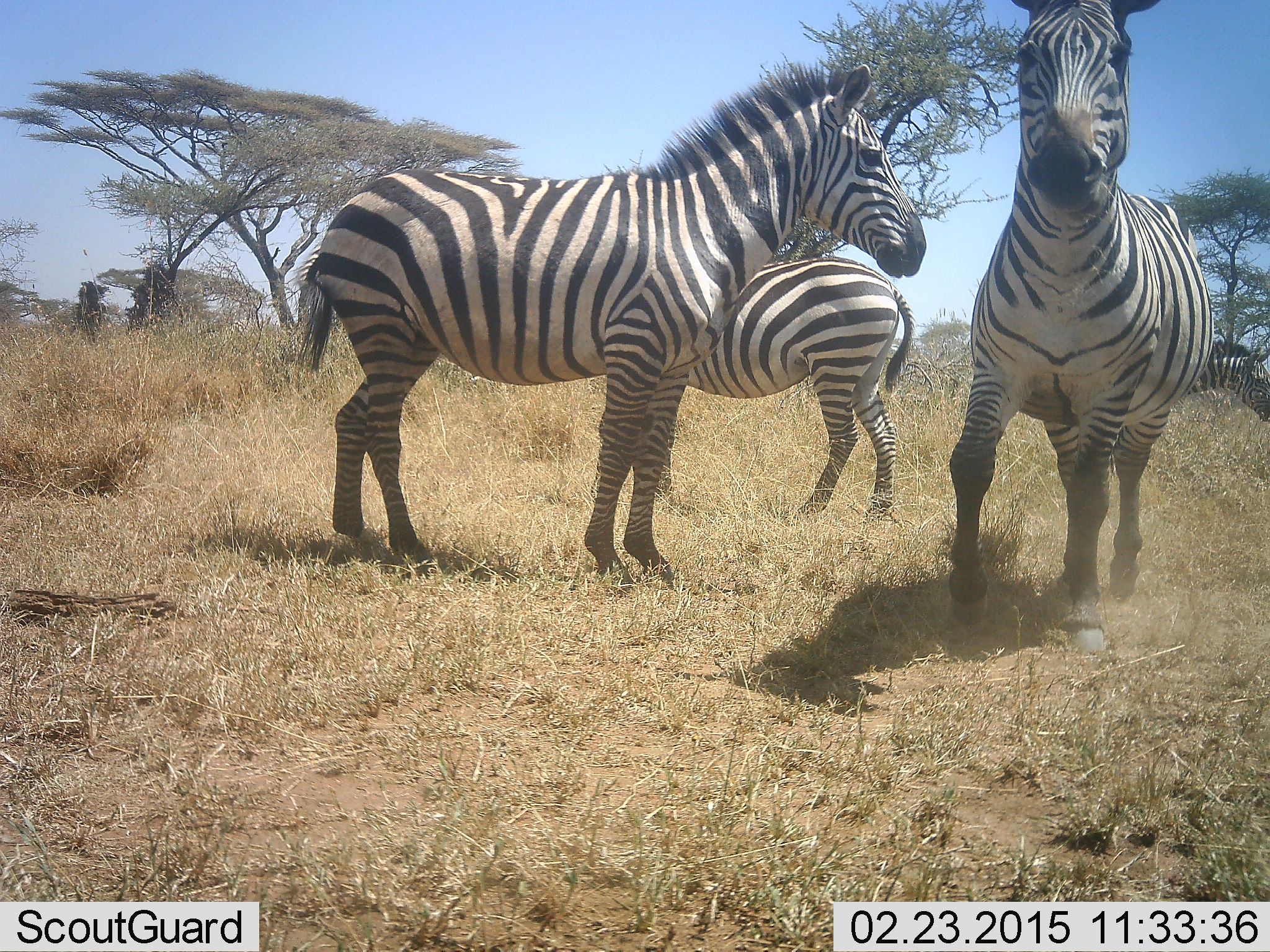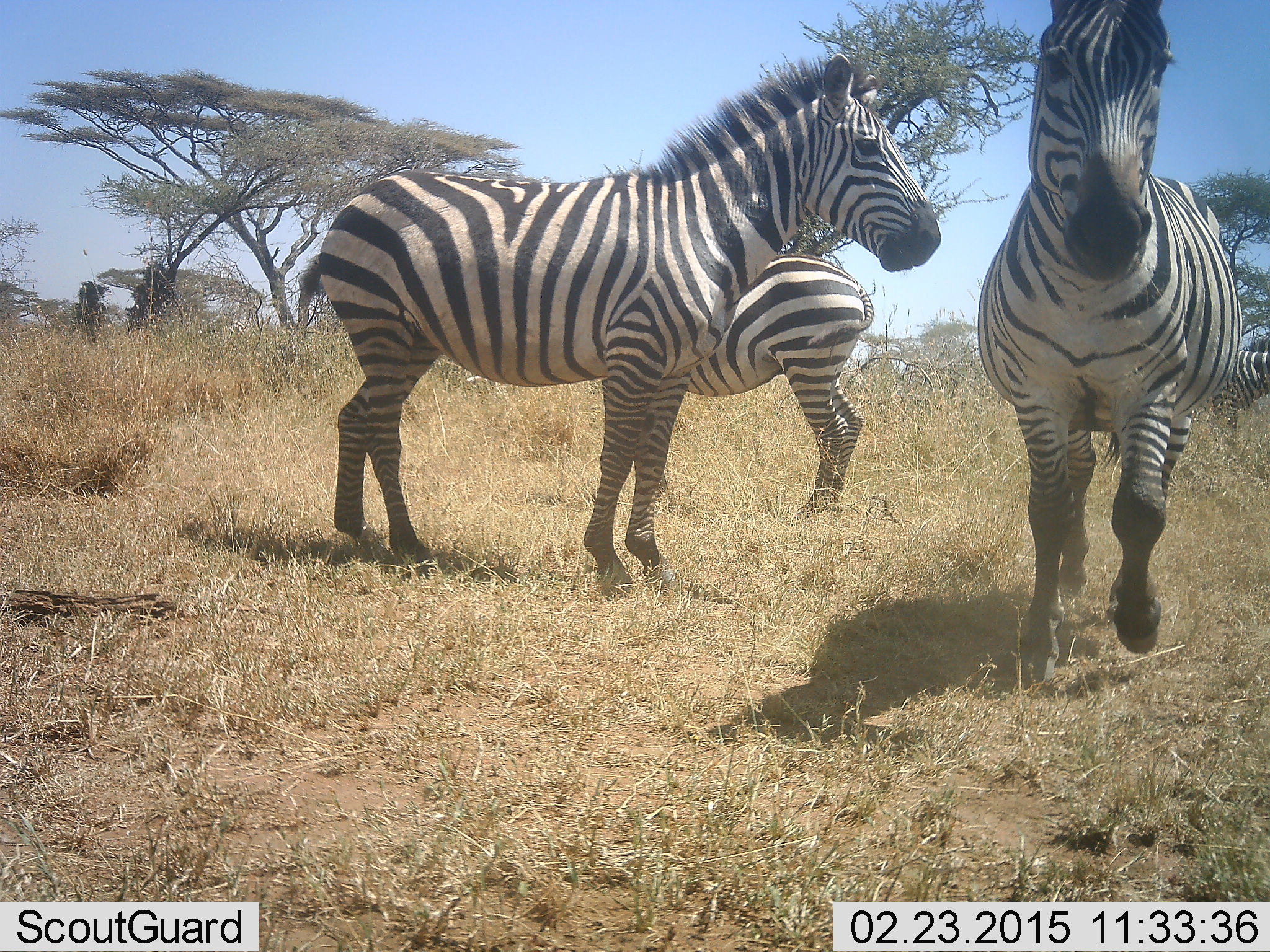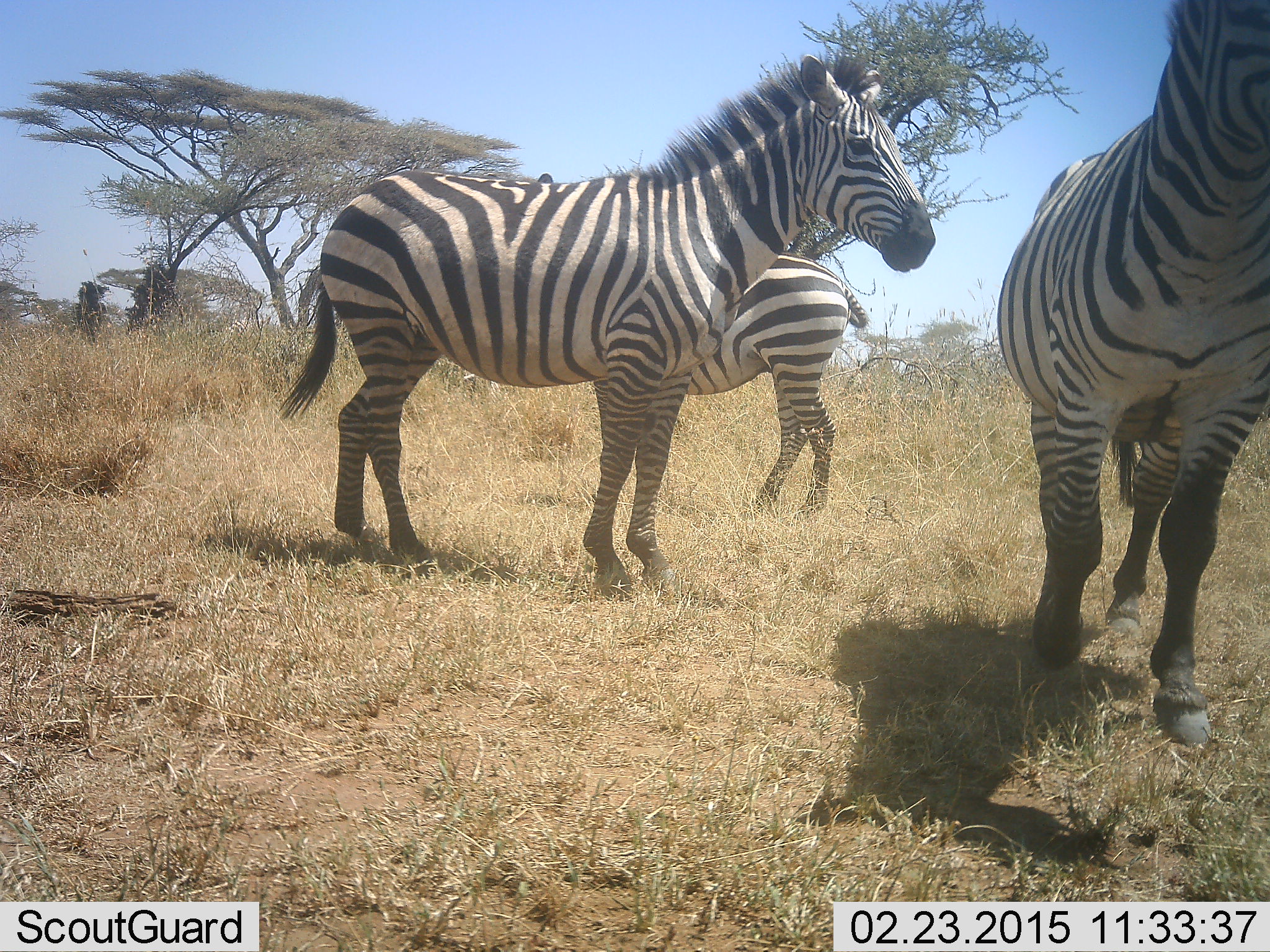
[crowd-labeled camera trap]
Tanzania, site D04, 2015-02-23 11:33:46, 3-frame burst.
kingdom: Animalia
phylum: Chordata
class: Mammalia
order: Perissodactyla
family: Equidae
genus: Equus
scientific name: Equus quagga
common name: plains zebra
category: zebra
Zebra (plains zebra) (Equus quagga), count 4. Behavior (volunteer vote fractions): standing 90%, resting 0%, moving 100%, interacting 0%. Young present (vote fraction): 0%. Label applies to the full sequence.